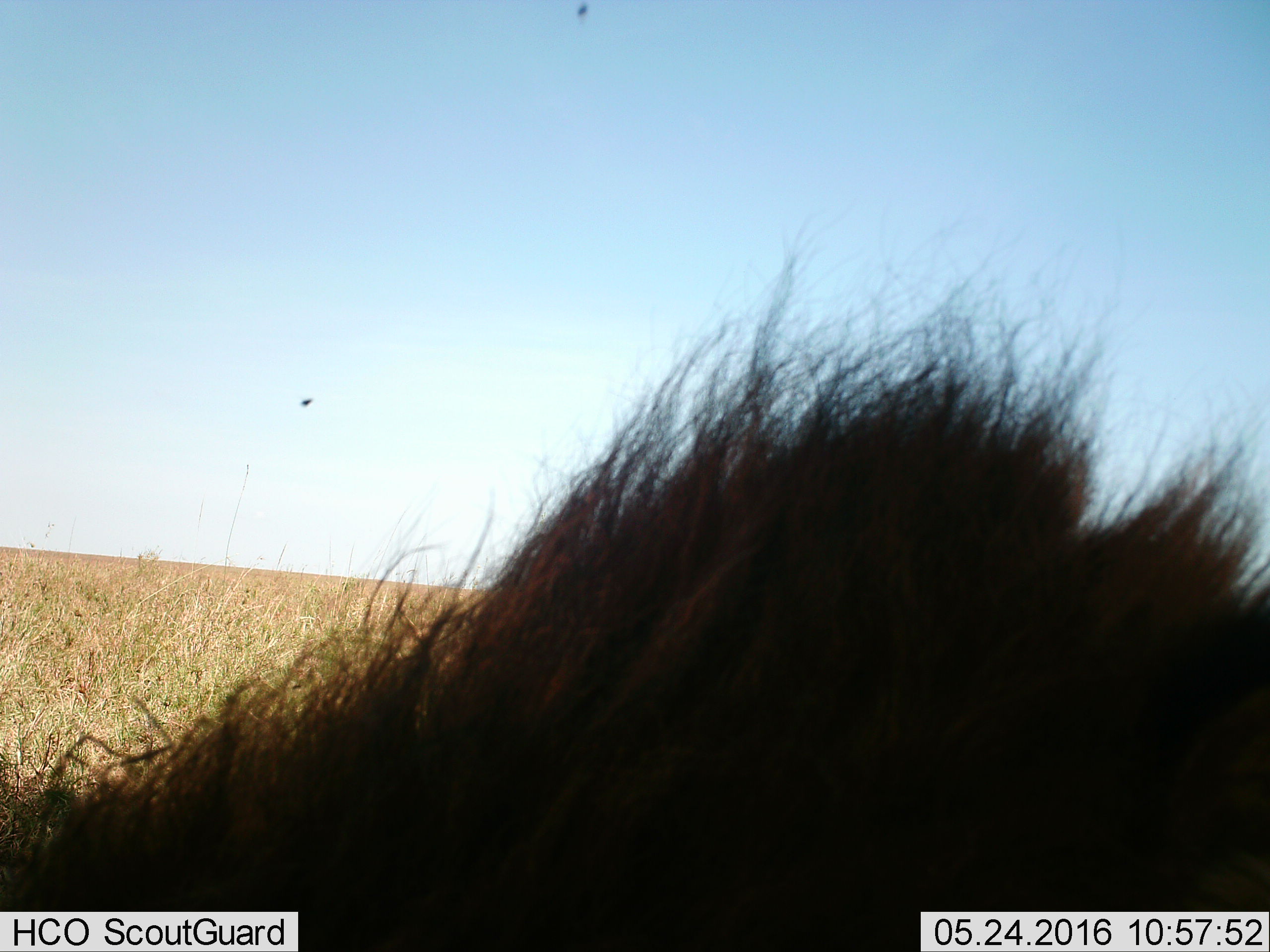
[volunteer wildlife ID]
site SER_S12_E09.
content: unidentified animal